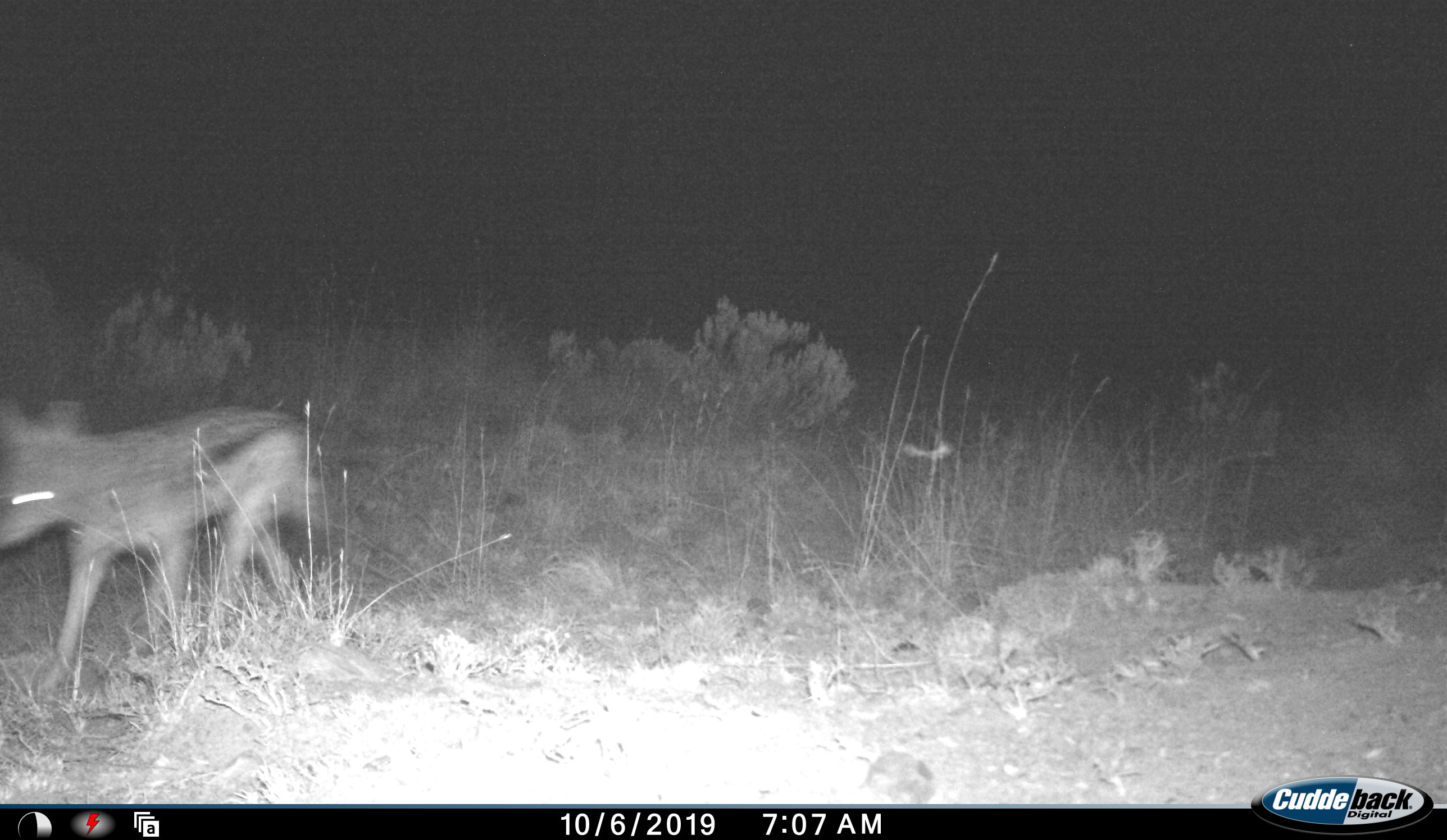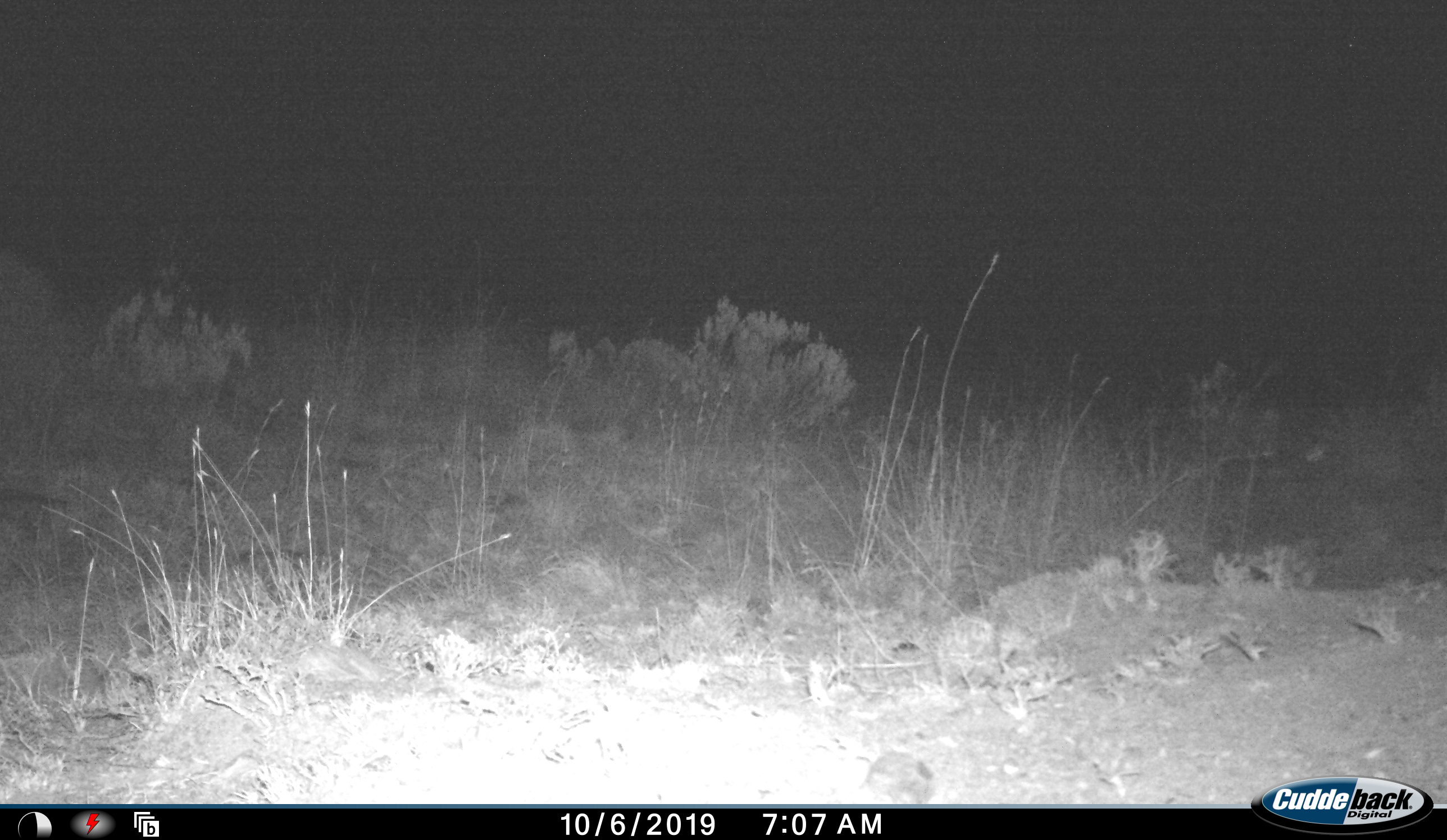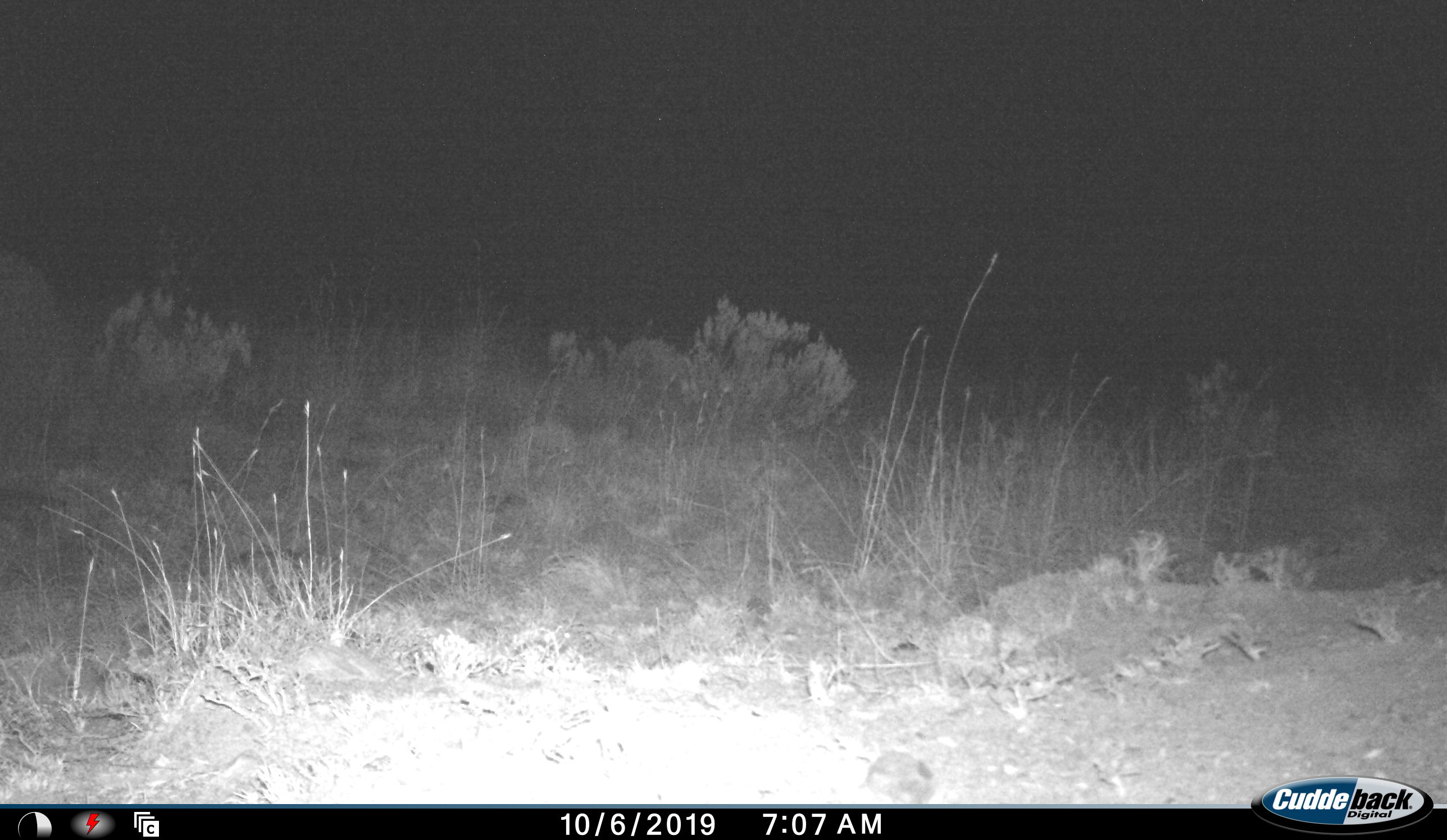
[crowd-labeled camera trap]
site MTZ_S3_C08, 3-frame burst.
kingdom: Animalia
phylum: Chordata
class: Mammalia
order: Carnivora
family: Canidae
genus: Lupulella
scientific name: Lupulella mesomelas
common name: black-backed jackal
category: jackalblackbacked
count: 1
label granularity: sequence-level